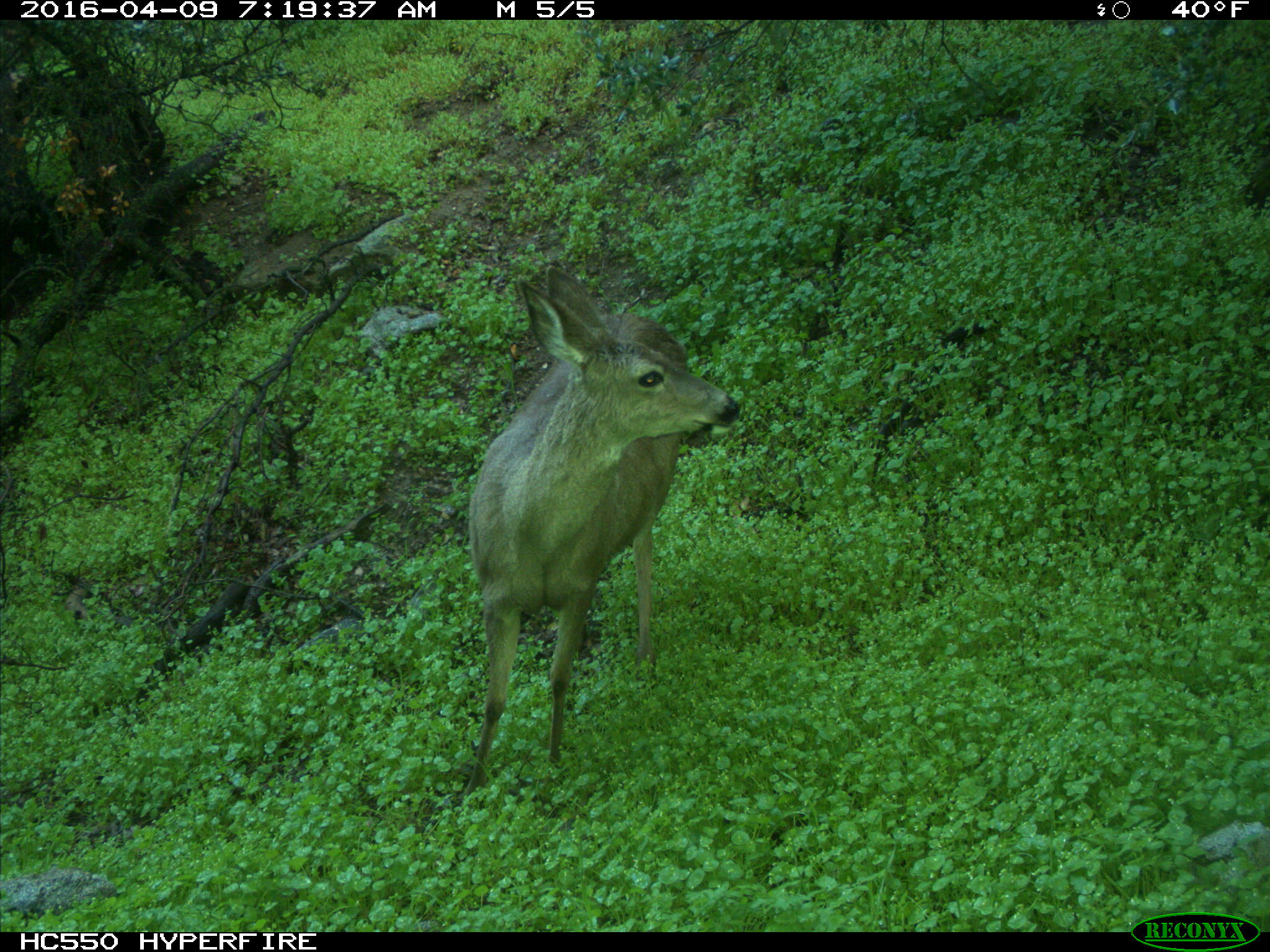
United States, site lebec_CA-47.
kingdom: Animalia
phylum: Chordata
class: Mammalia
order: Artiodactyla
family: Cervidae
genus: Odocoileus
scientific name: Odocoileus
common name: deer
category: unidentified deer